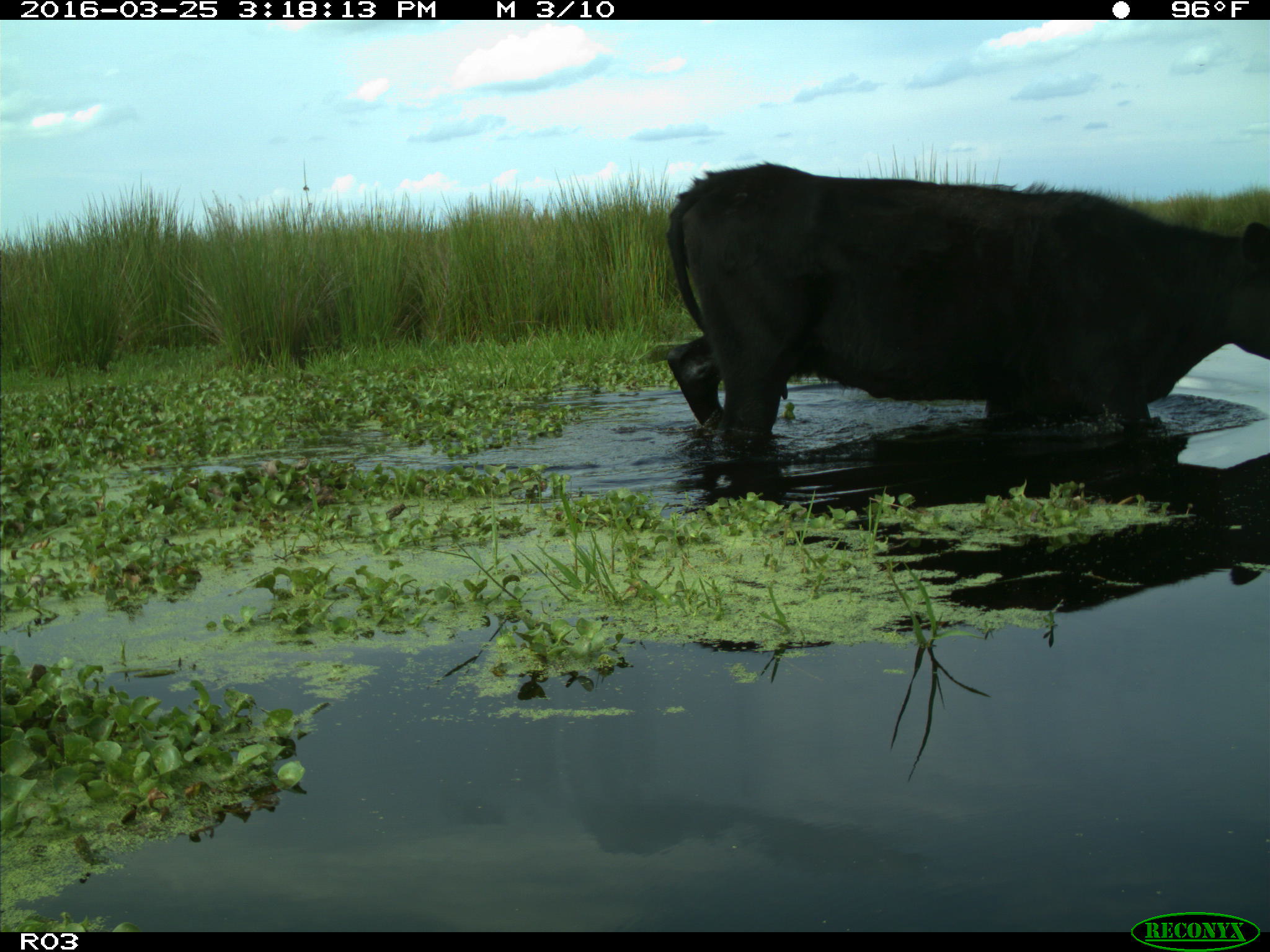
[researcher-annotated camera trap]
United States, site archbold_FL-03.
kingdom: Animalia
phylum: Chordata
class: Mammalia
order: Artiodactyla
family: Bovidae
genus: Bos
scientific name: Bos taurus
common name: domestic cow